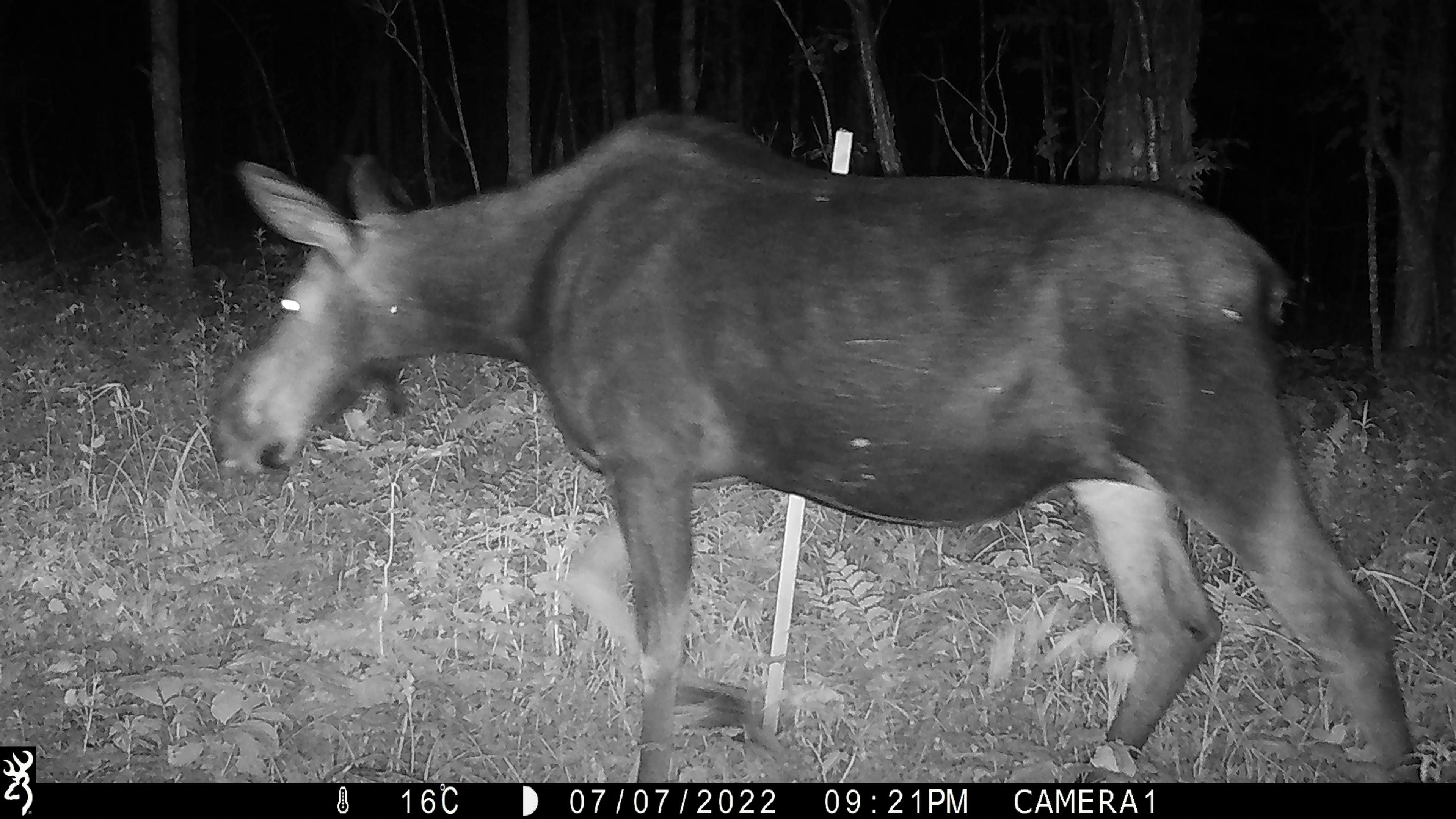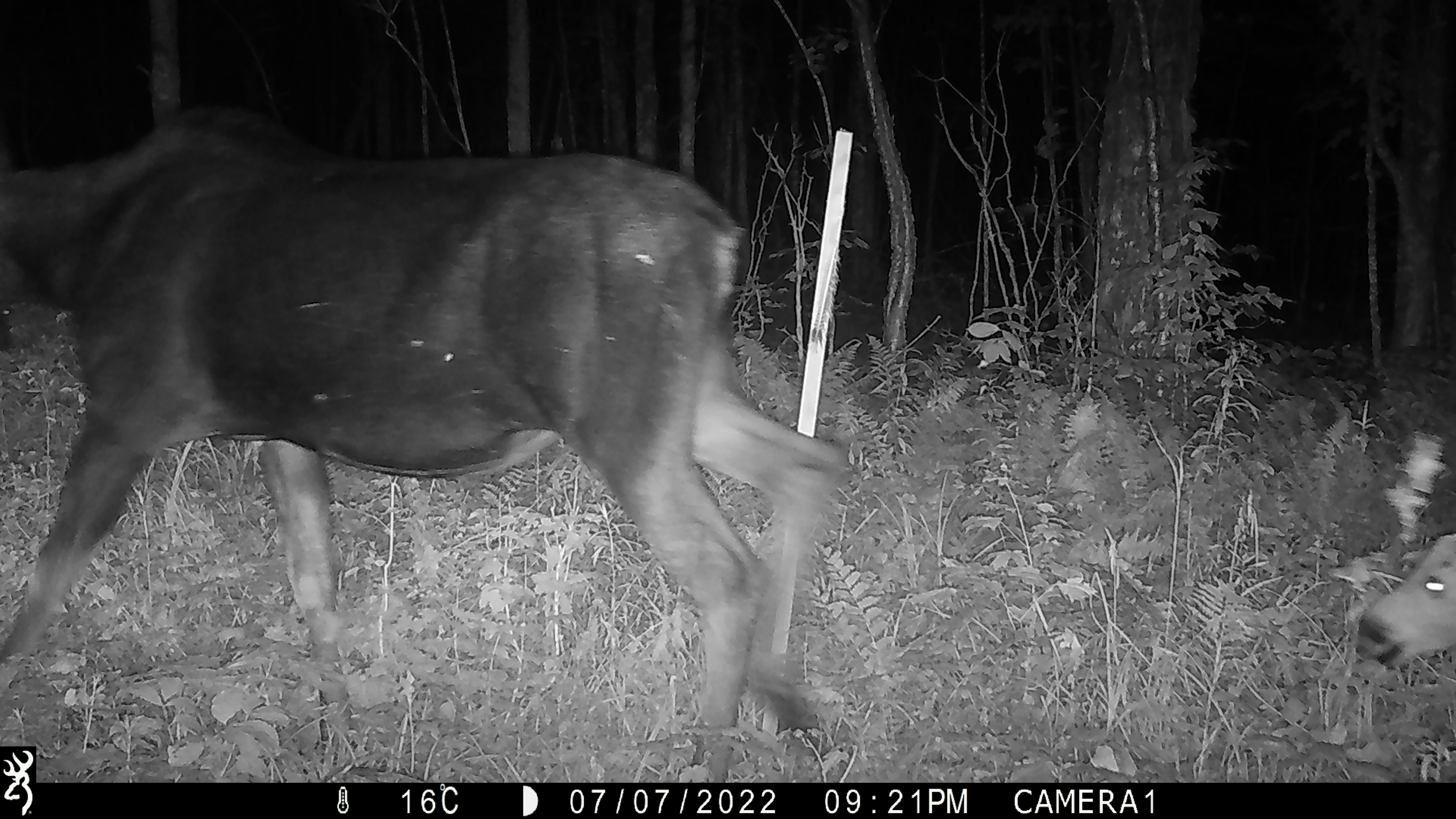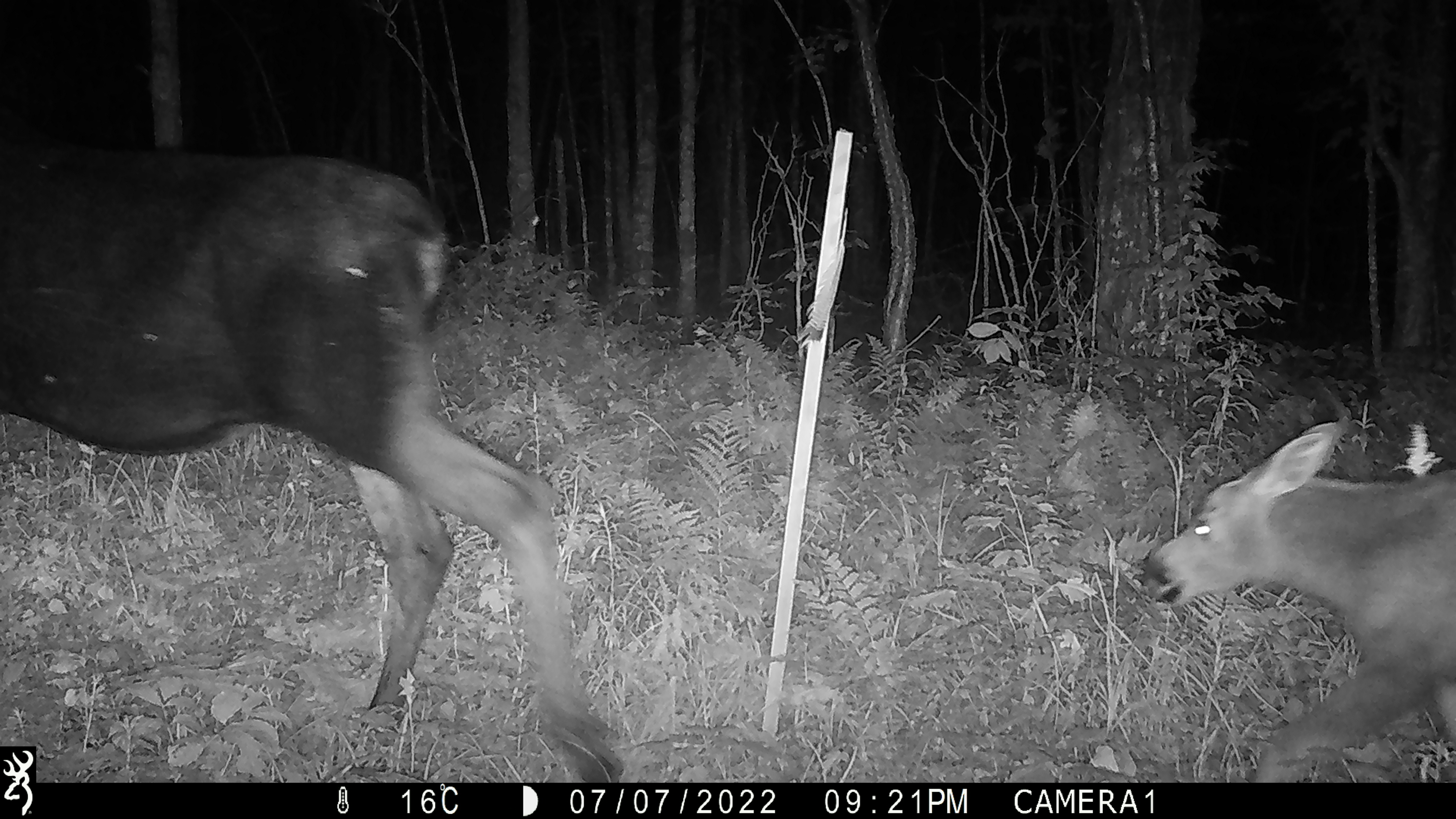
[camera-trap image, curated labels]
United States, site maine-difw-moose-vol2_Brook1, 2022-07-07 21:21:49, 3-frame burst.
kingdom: Animalia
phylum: Chordata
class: Mammalia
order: Artiodactyla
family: Cervidae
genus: Alces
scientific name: Alces alces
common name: moose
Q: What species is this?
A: Moose (Alces alces).